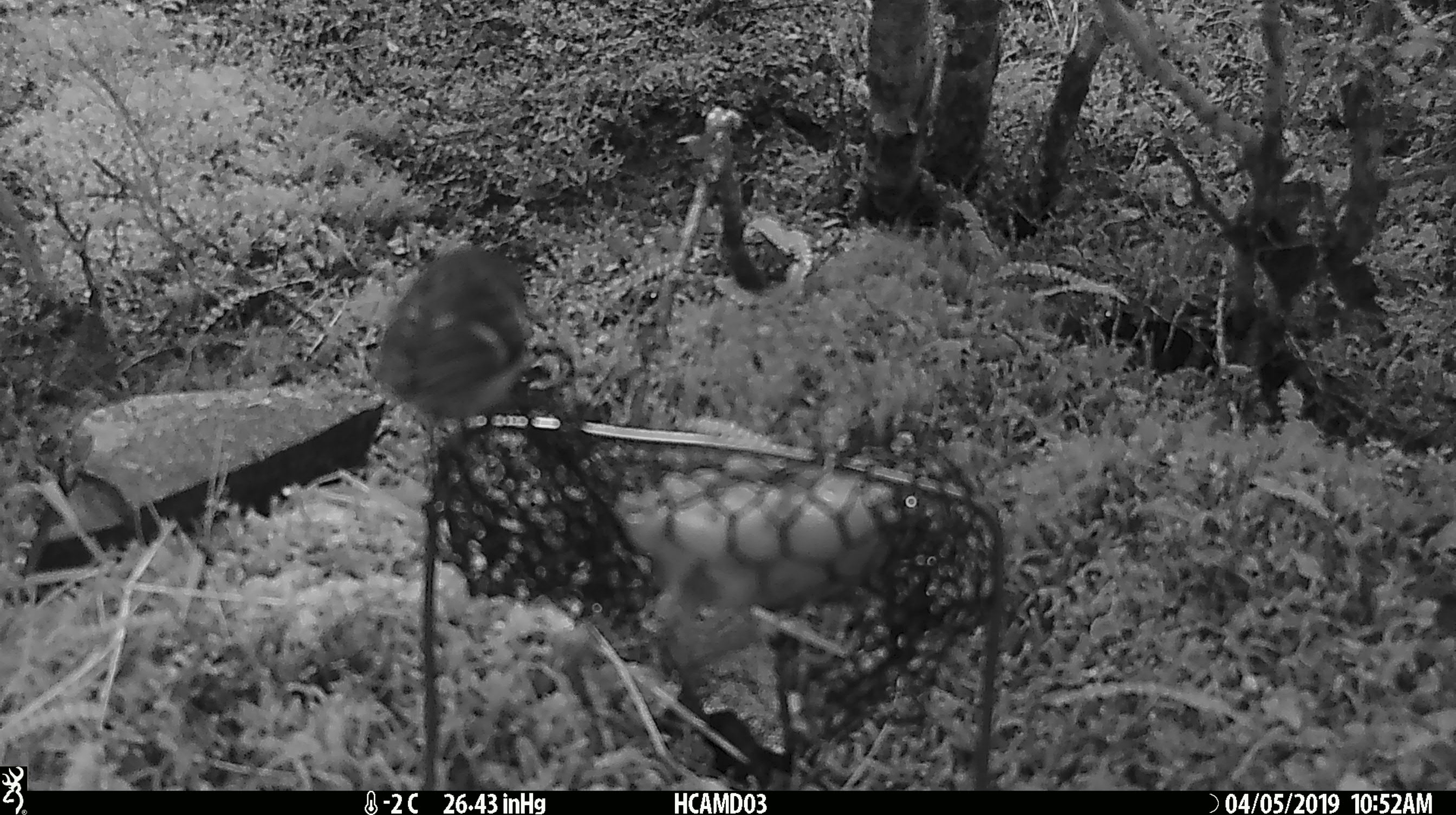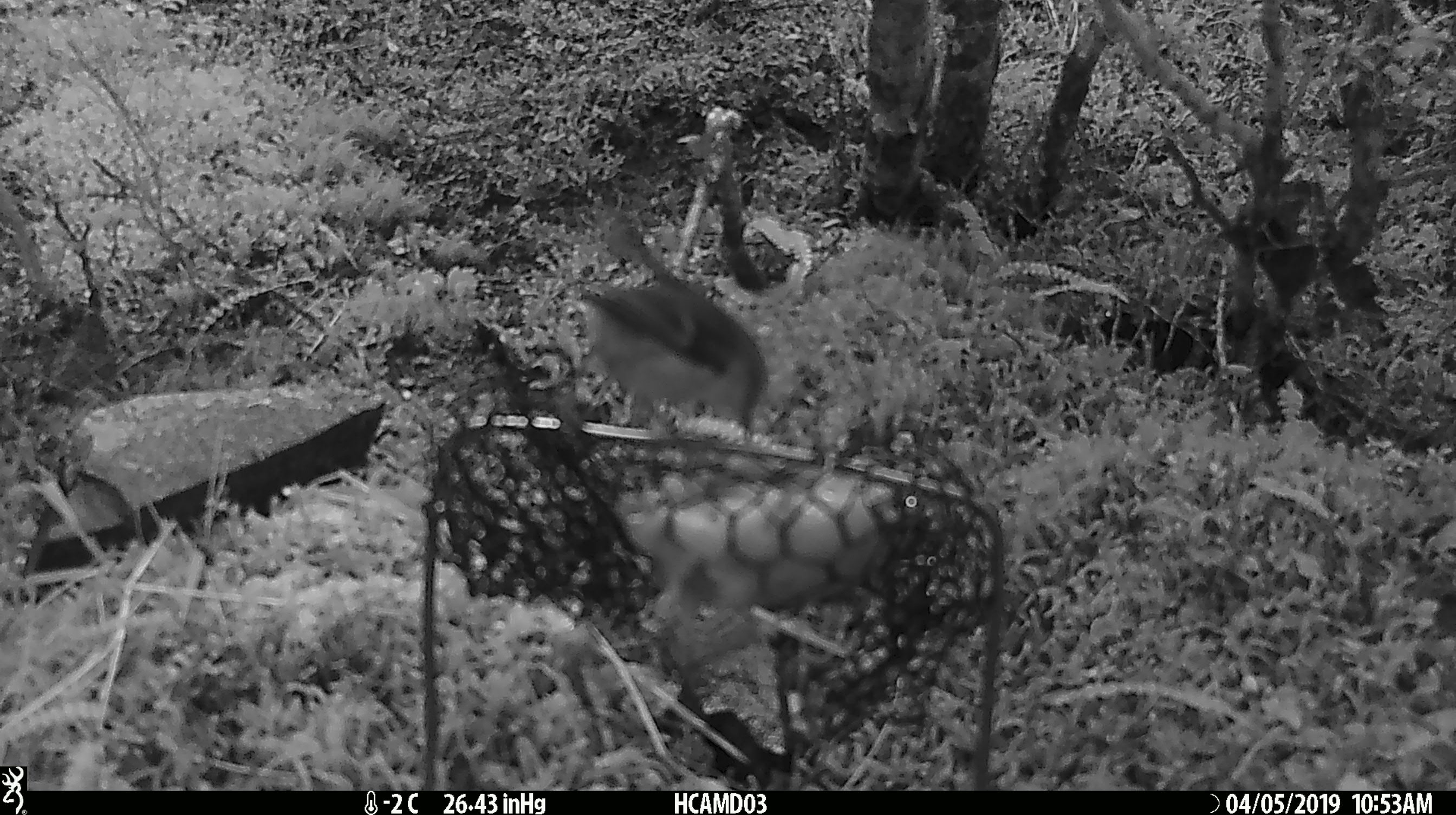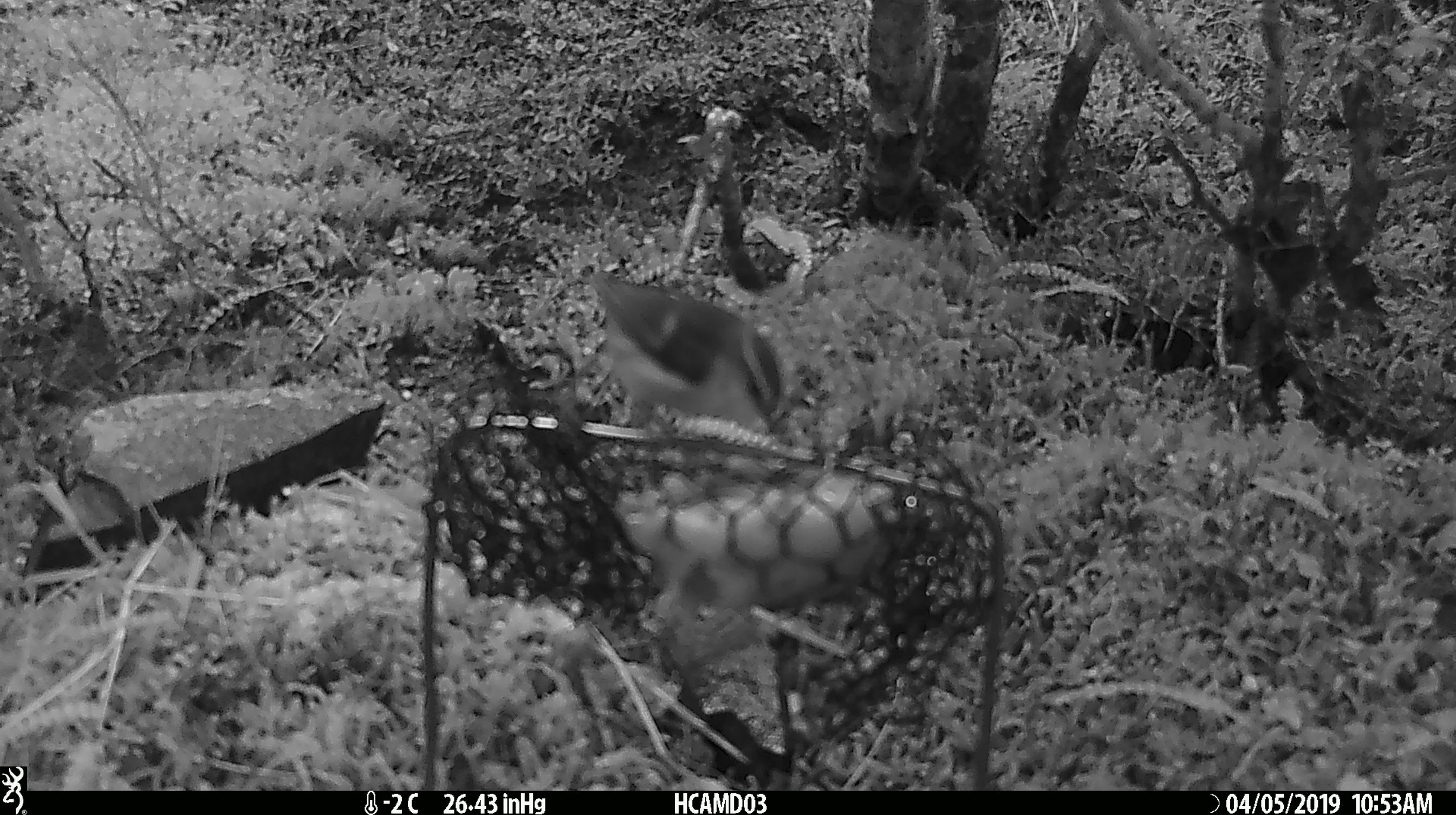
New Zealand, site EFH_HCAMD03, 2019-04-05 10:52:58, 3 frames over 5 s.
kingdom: Animalia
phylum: Chordata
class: Aves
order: Passeriformes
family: Acanthisittidae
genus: Acanthisitta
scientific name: Acanthisitta chloris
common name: rifleman